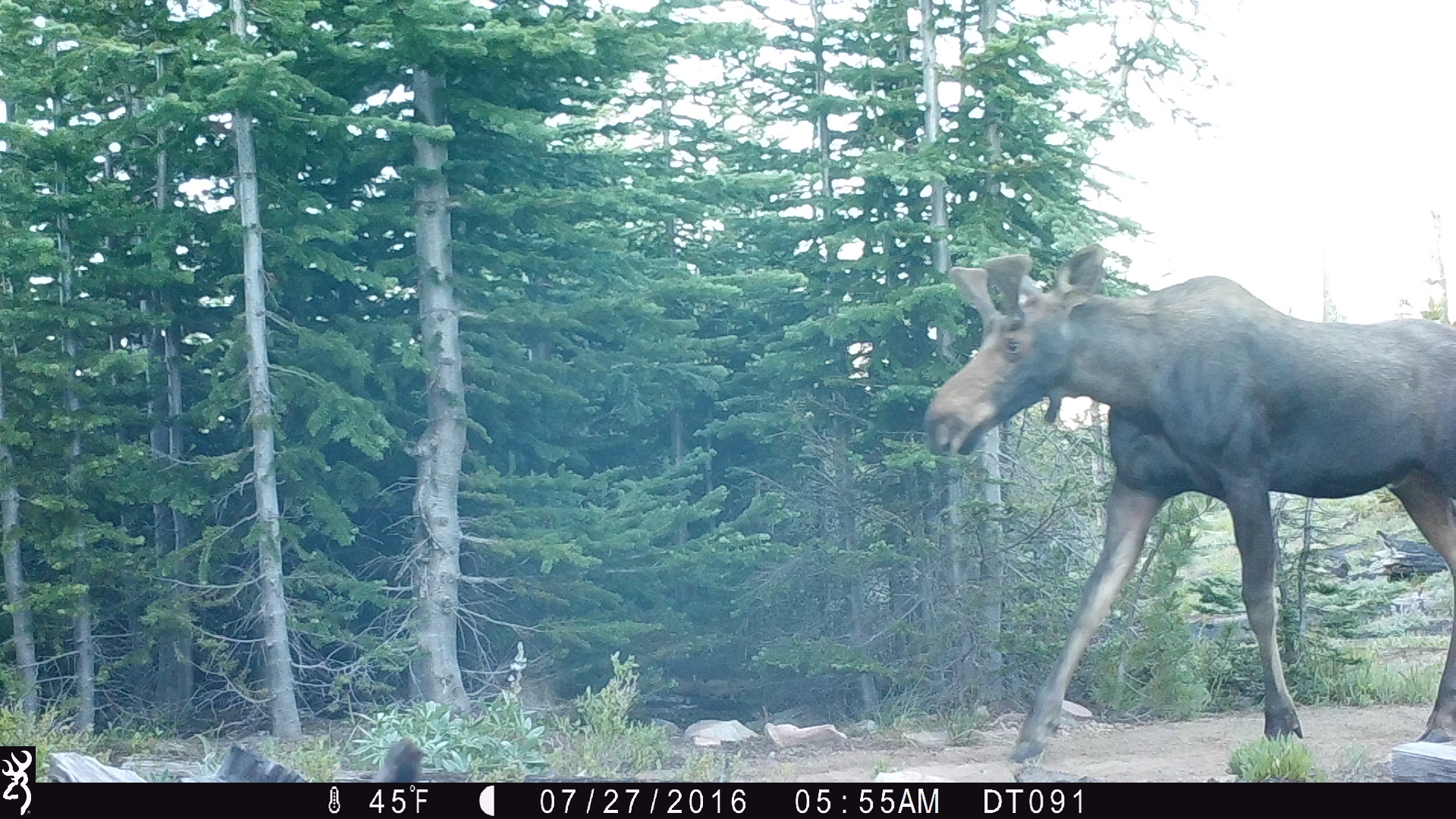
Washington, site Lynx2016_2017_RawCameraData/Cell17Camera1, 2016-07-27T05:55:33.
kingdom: Animalia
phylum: Chordata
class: Mammalia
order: Artiodactyla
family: Cervidae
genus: Alces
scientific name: Alces alces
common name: moose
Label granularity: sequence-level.